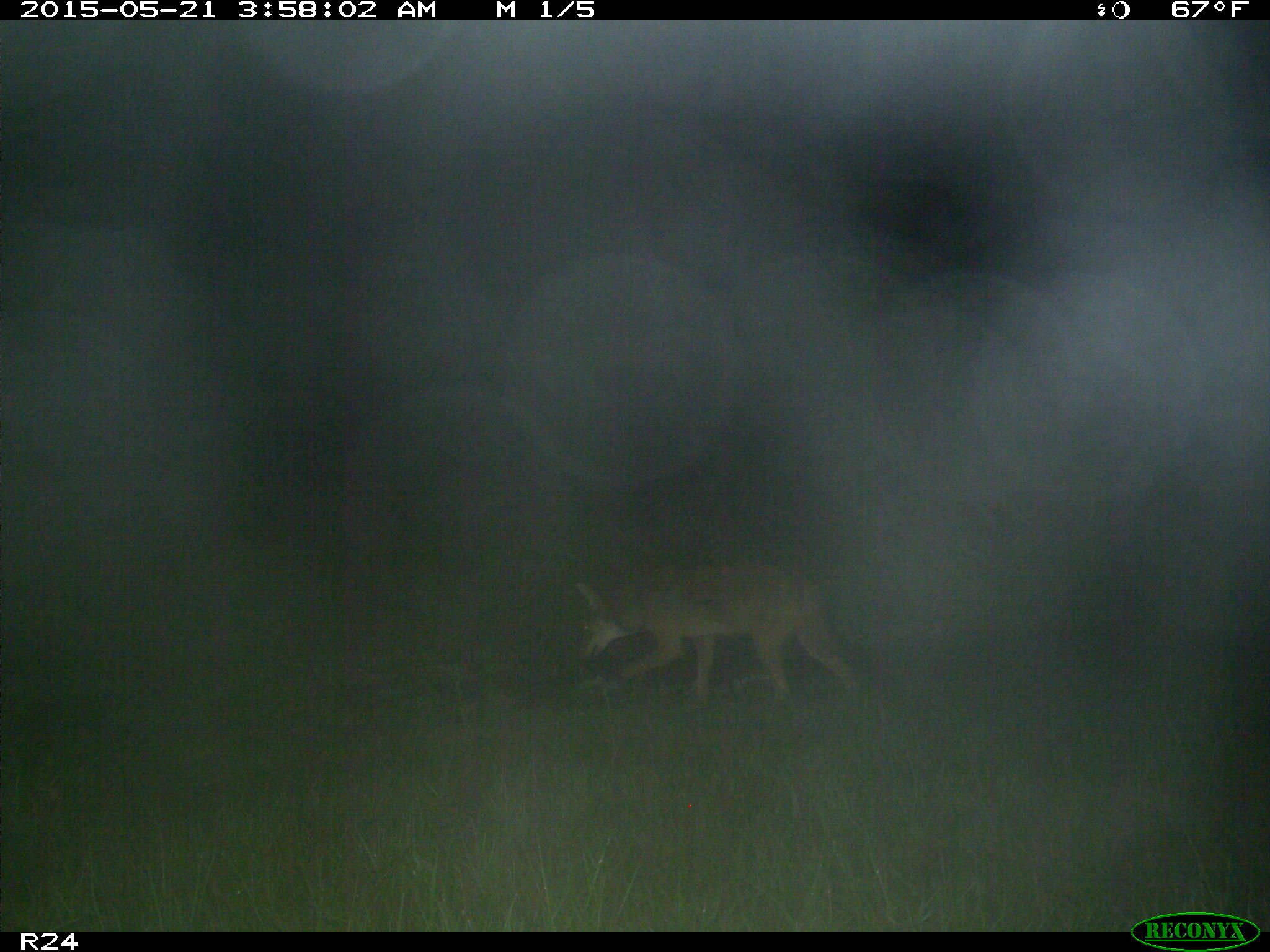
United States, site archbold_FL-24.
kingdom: Animalia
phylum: Chordata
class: Mammalia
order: Artiodactyla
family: Bovidae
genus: Bos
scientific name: Bos taurus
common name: domestic cow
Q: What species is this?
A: Bos taurus (domestic cow).